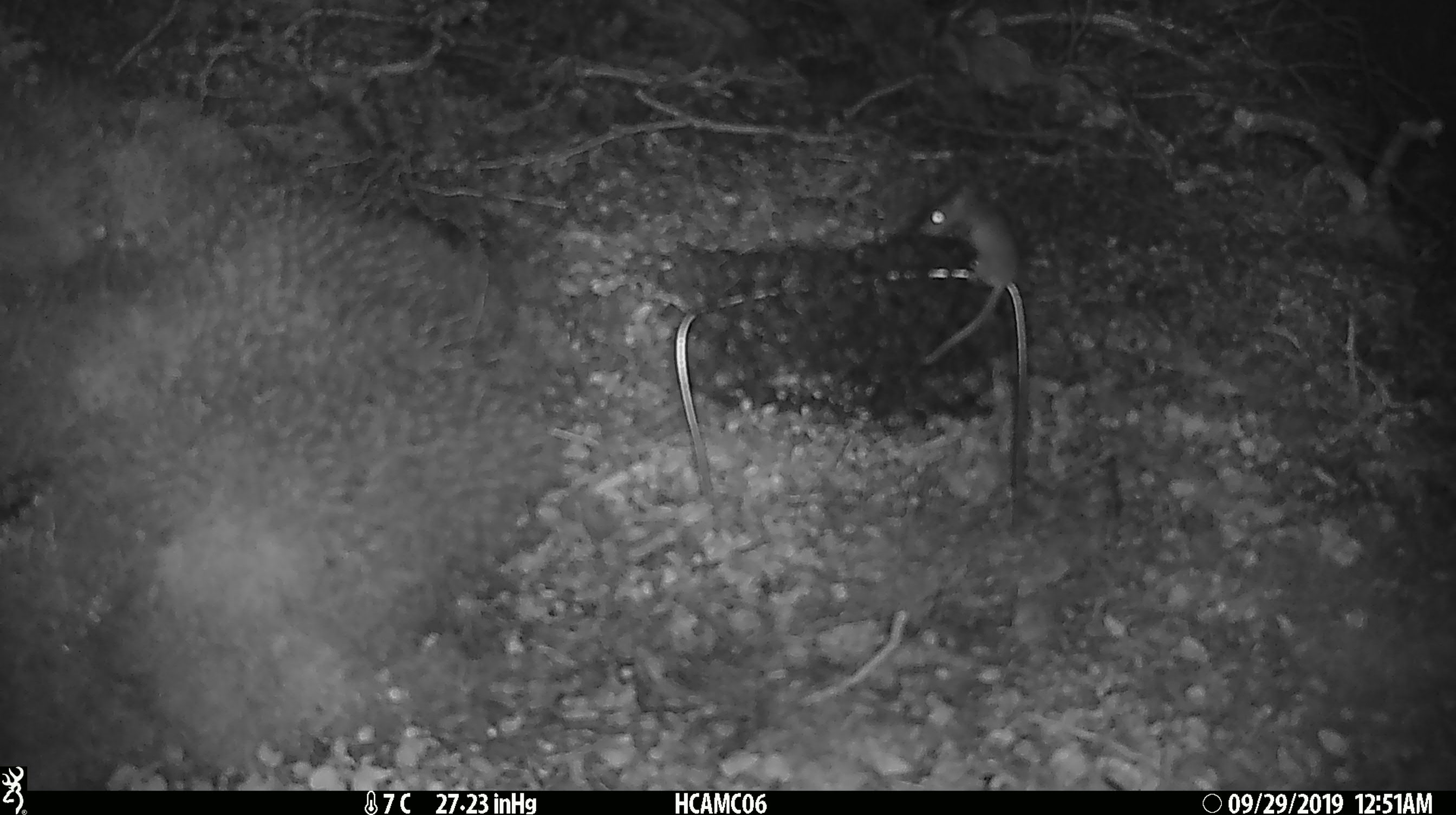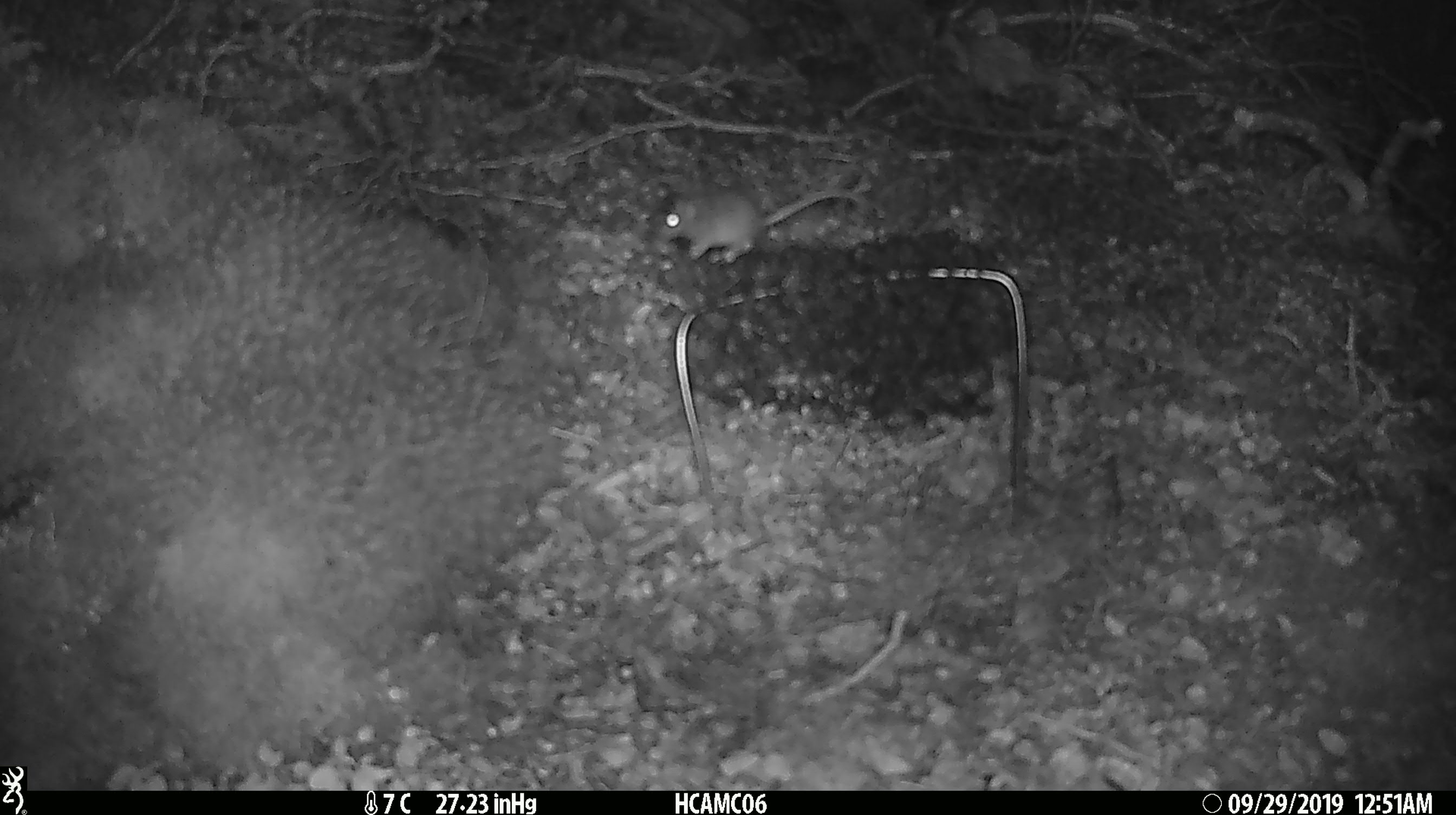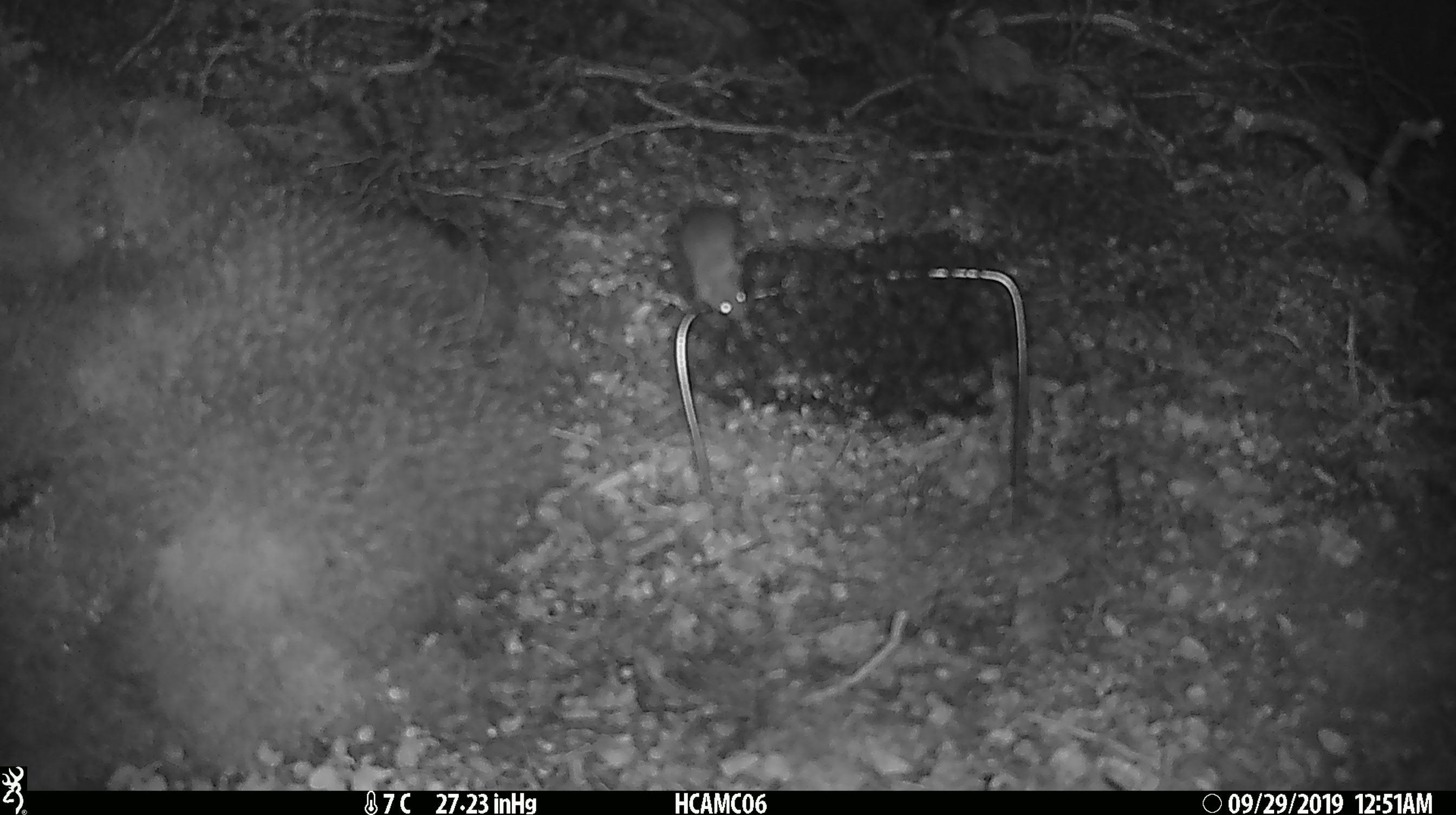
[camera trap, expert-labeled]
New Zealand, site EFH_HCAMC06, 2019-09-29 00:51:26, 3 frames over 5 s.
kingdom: Animalia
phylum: Chordata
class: Mammalia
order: Rodentia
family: Muridae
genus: Mus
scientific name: Mus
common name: mouse